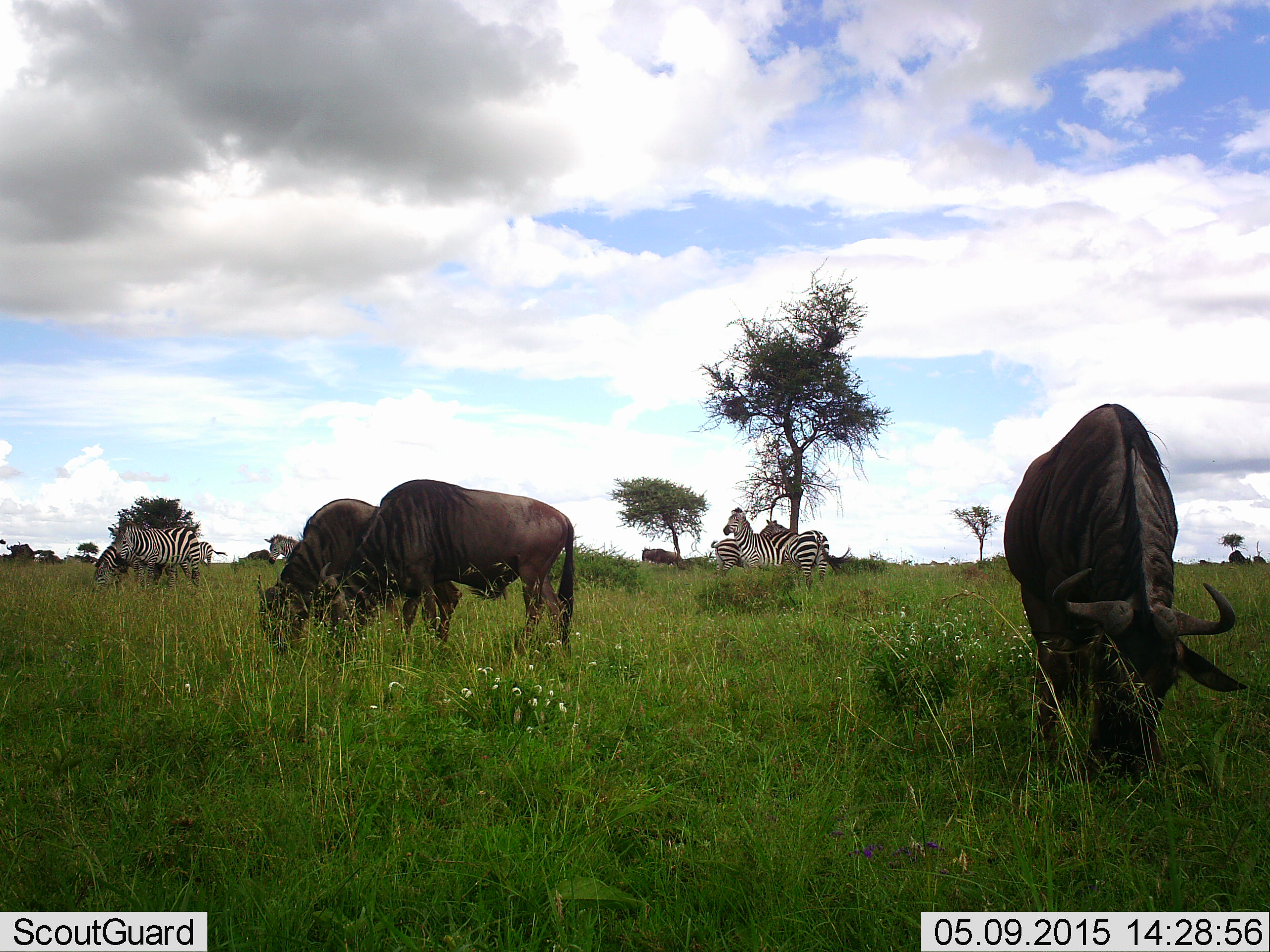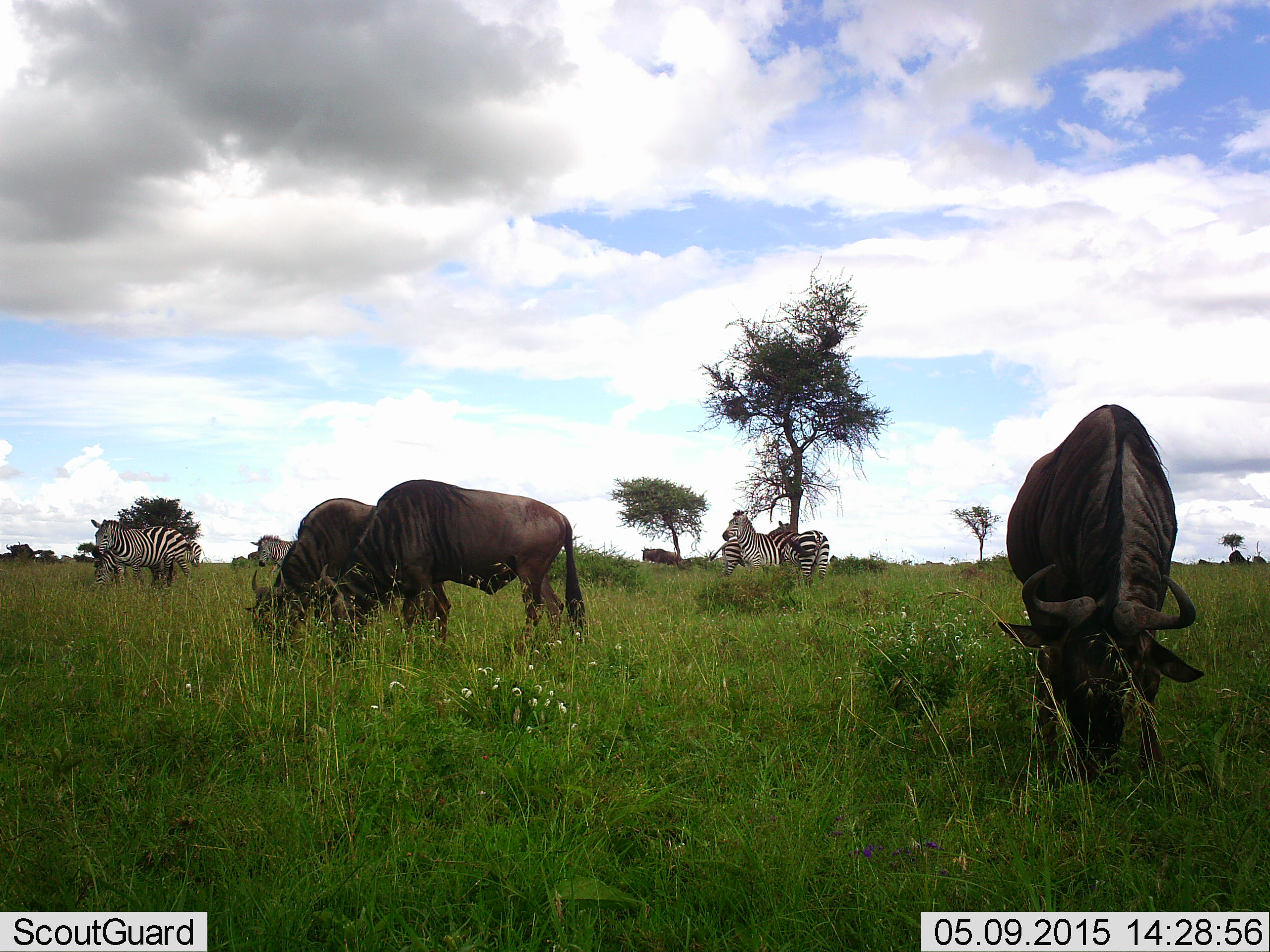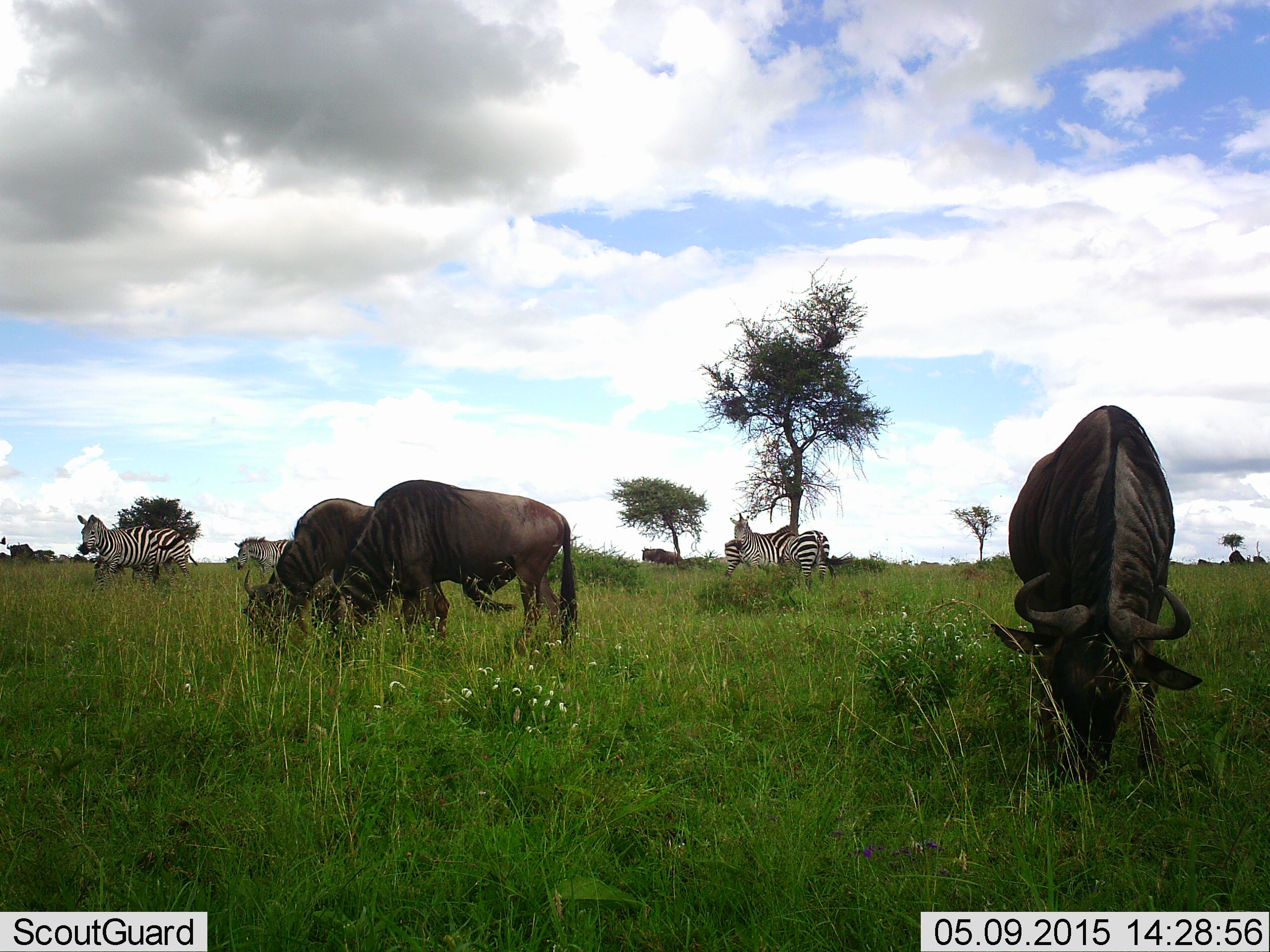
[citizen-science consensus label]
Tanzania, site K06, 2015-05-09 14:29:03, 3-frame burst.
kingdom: Animalia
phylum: Chordata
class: Mammalia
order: Artiodactyla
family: Bovidae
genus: Connochaetes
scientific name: Connochaetes taurinus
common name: blue wildebeest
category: wildebeest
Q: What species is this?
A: Wildebeest (blue wildebeest) (Connochaetes taurinus).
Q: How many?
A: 5.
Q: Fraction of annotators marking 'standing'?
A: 40%.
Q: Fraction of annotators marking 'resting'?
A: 0%.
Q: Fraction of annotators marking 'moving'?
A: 10%.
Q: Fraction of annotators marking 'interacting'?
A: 0%.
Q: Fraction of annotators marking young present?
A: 0%.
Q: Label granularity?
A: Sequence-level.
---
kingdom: Animalia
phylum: Chordata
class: Mammalia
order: Perissodactyla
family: Equidae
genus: Equus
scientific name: Equus quagga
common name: plains zebra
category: zebra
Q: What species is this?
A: Zebra (plains zebra) (Equus quagga).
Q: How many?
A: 6.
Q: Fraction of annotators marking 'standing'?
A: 100%.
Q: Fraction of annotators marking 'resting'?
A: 0%.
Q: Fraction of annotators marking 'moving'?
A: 36%.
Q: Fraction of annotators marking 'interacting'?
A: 0%.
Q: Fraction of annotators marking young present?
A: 0%.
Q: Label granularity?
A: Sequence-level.